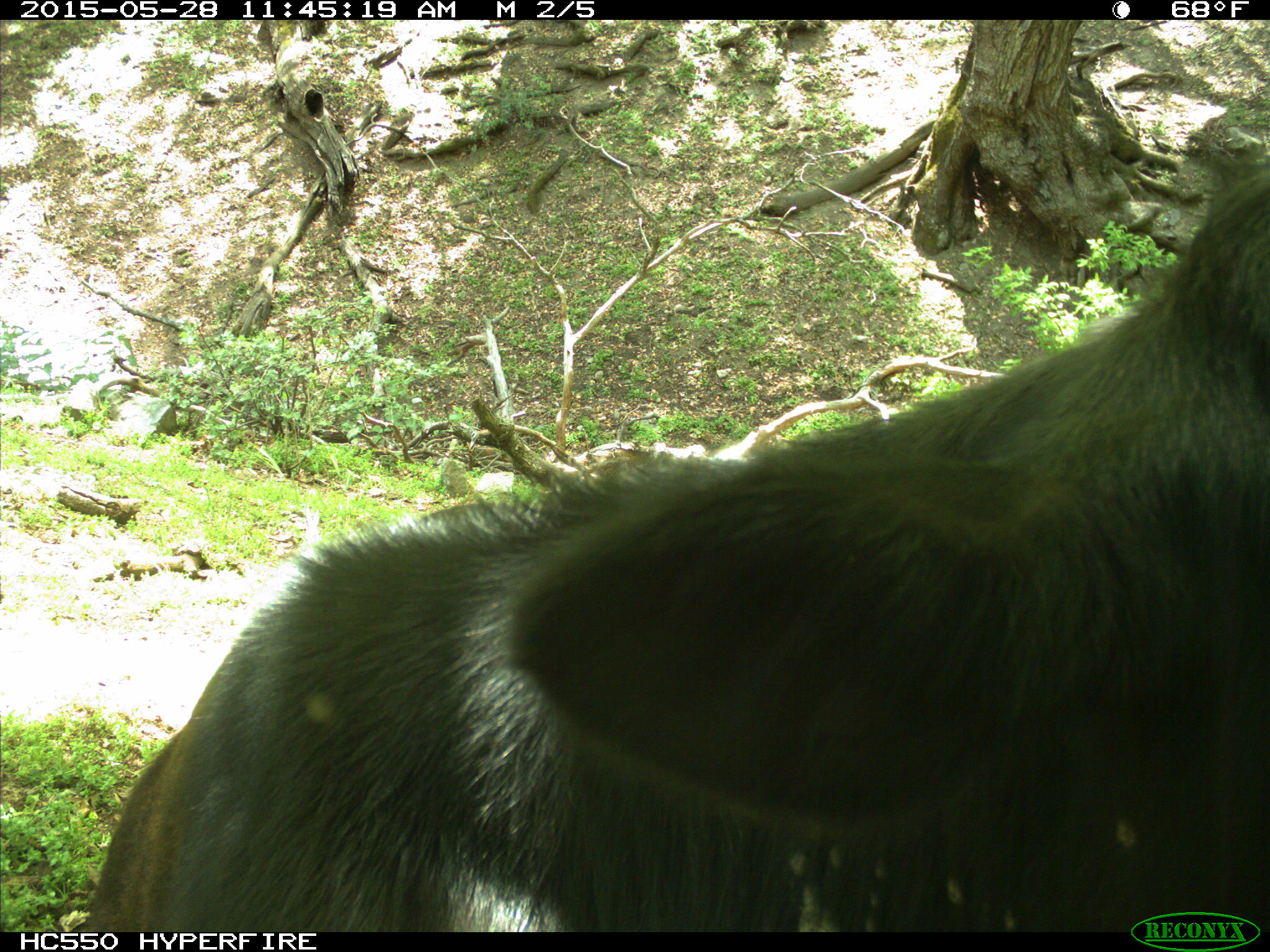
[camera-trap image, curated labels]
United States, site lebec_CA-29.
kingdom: Animalia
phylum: Chordata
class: Mammalia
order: Artiodactyla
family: Bovidae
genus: Bos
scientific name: Bos taurus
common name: domestic cow